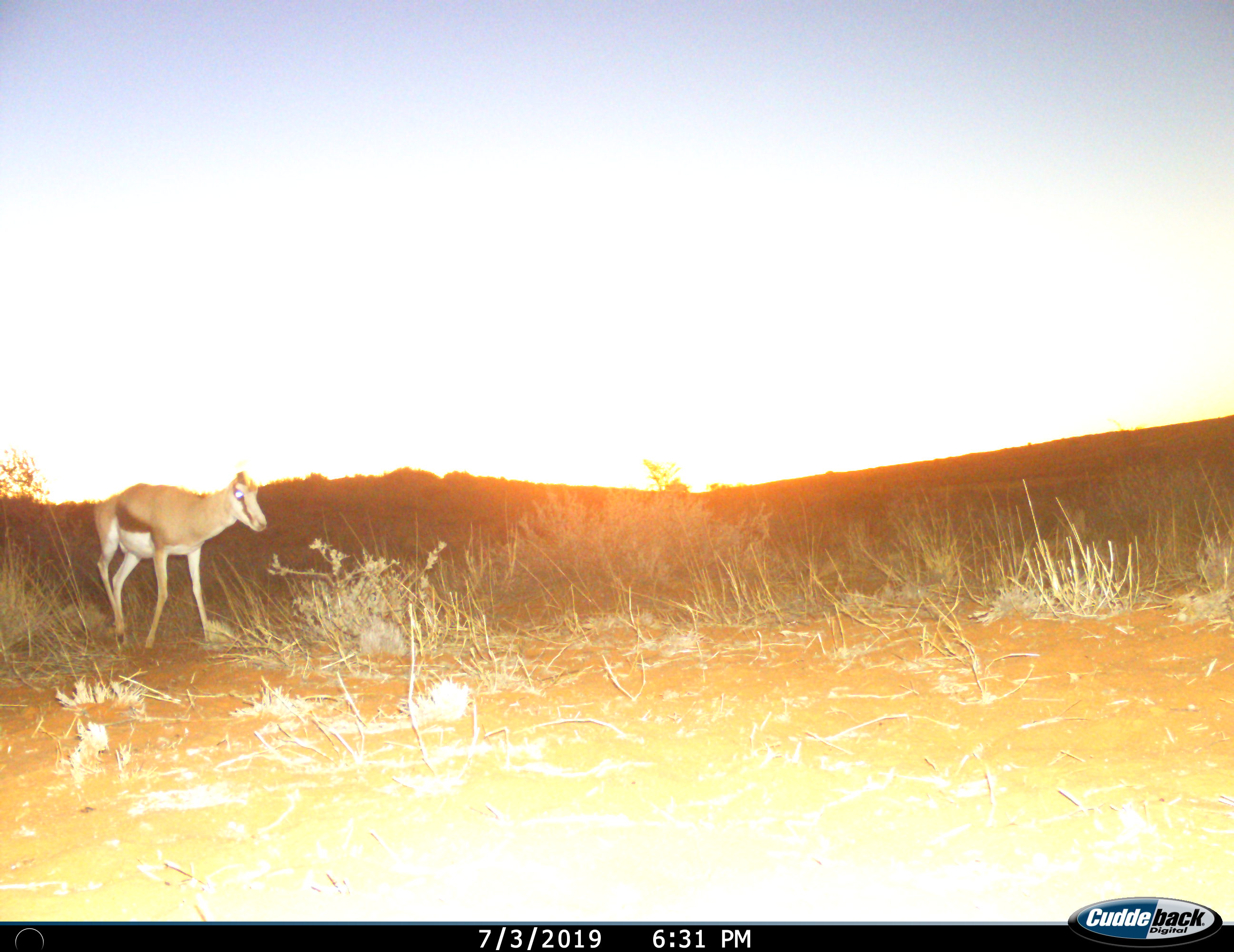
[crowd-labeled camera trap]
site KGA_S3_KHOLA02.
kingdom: Animalia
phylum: Chordata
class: Mammalia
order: Artiodactyla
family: Bovidae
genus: Antidorcas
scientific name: Antidorcas marsupialis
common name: springbok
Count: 1.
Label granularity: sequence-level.